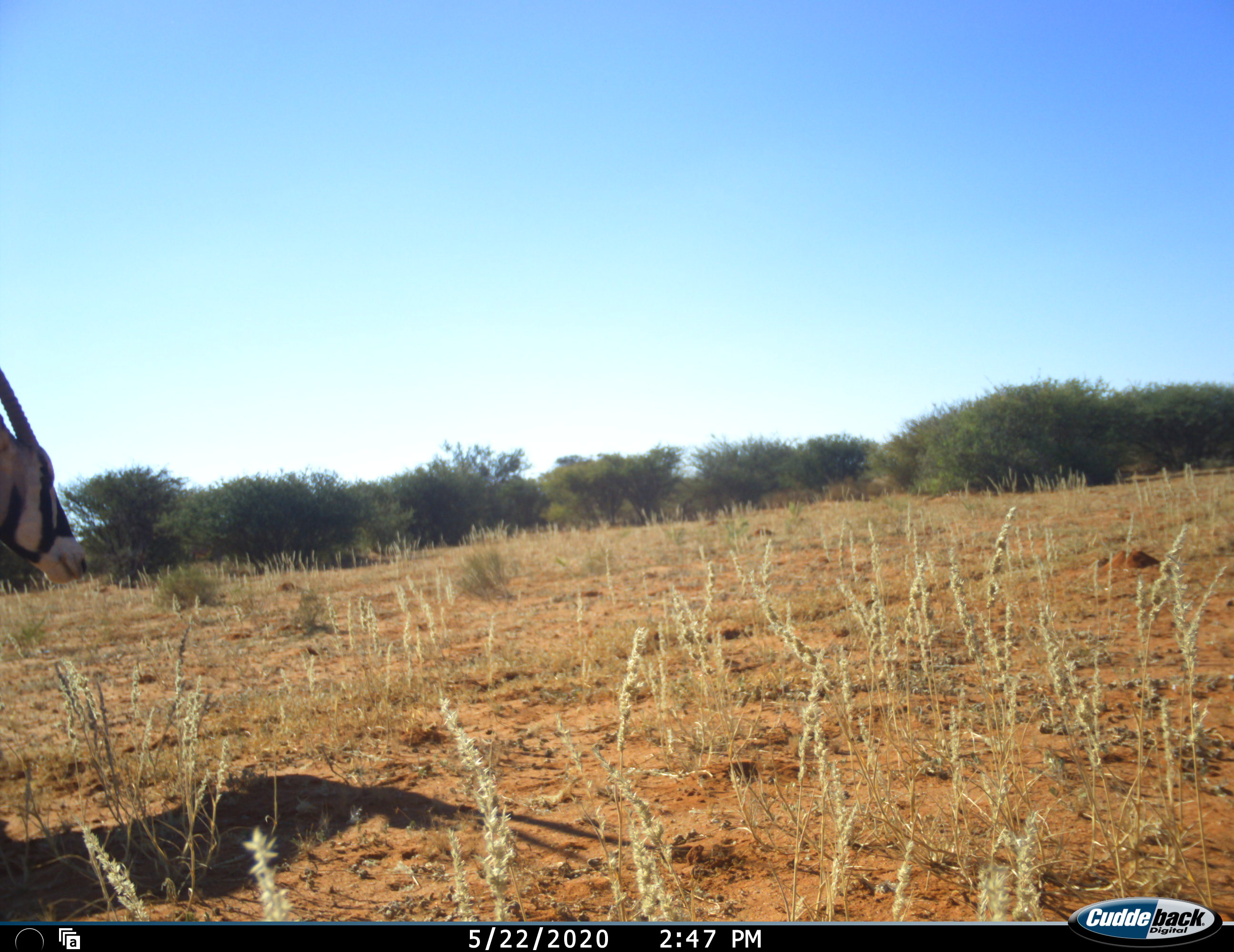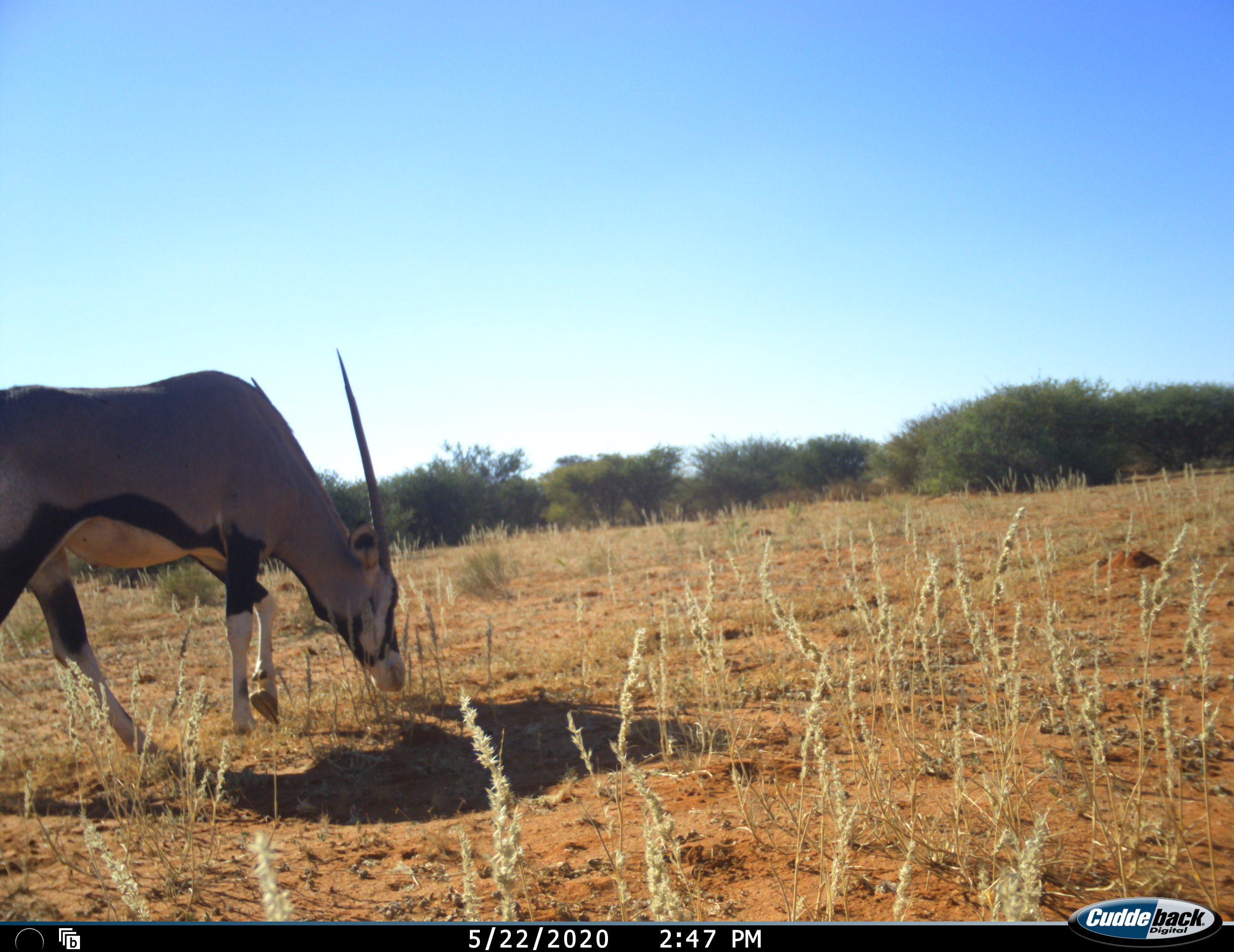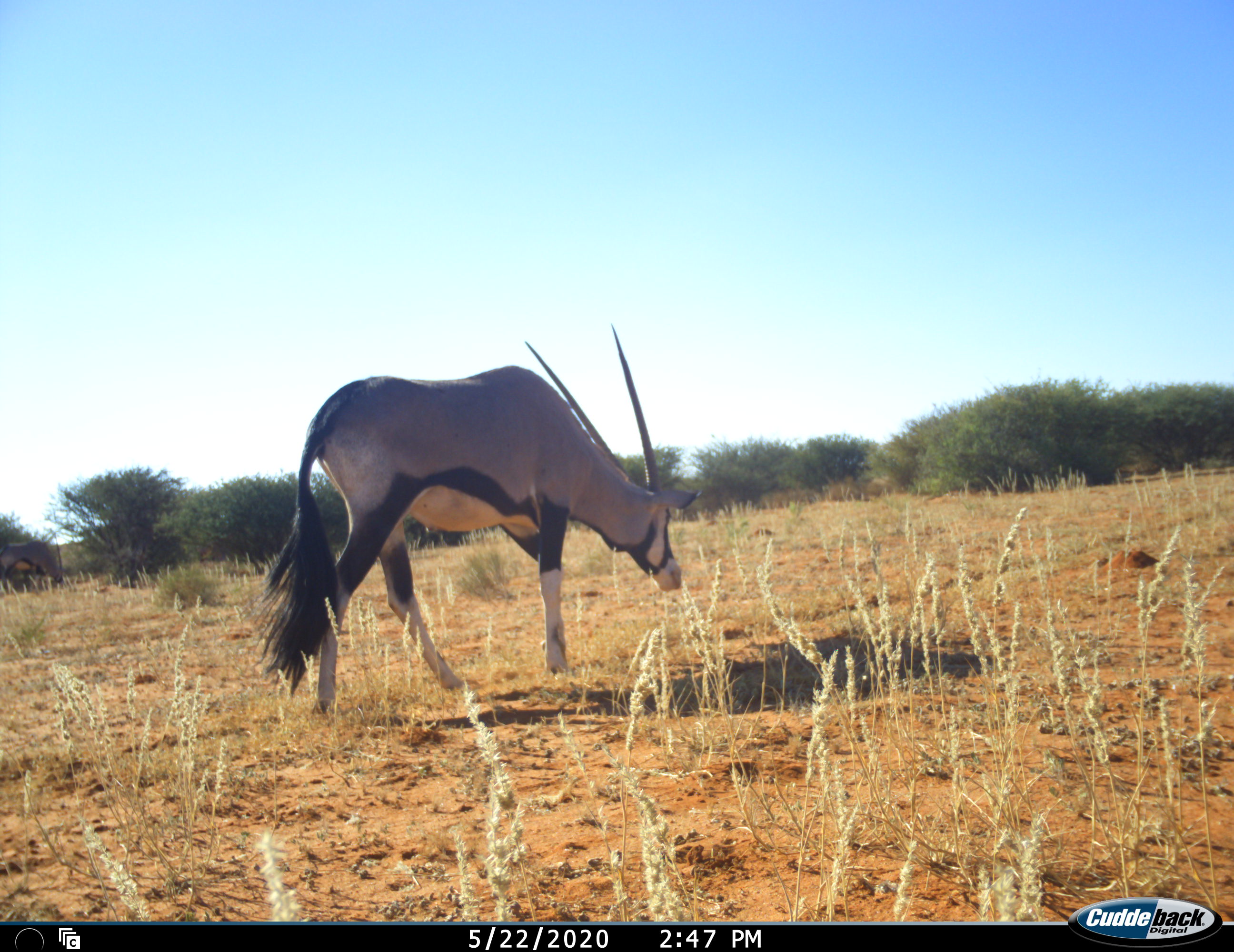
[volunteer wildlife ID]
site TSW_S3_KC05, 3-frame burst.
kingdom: Animalia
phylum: Chordata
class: Mammalia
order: Artiodactyla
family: Bovidae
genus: Oryx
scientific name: Oryx gazella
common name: gemsbok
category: oryx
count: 1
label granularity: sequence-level